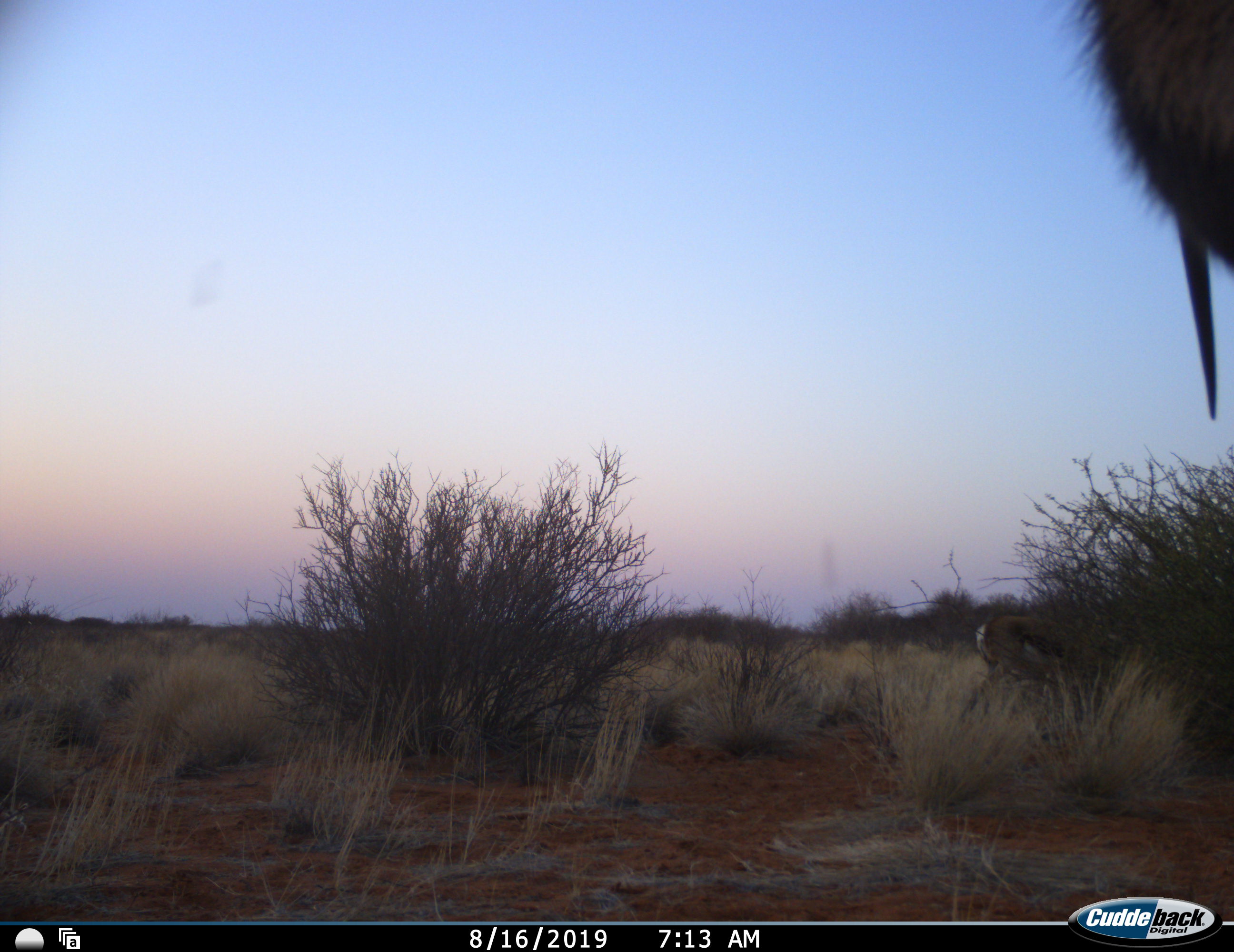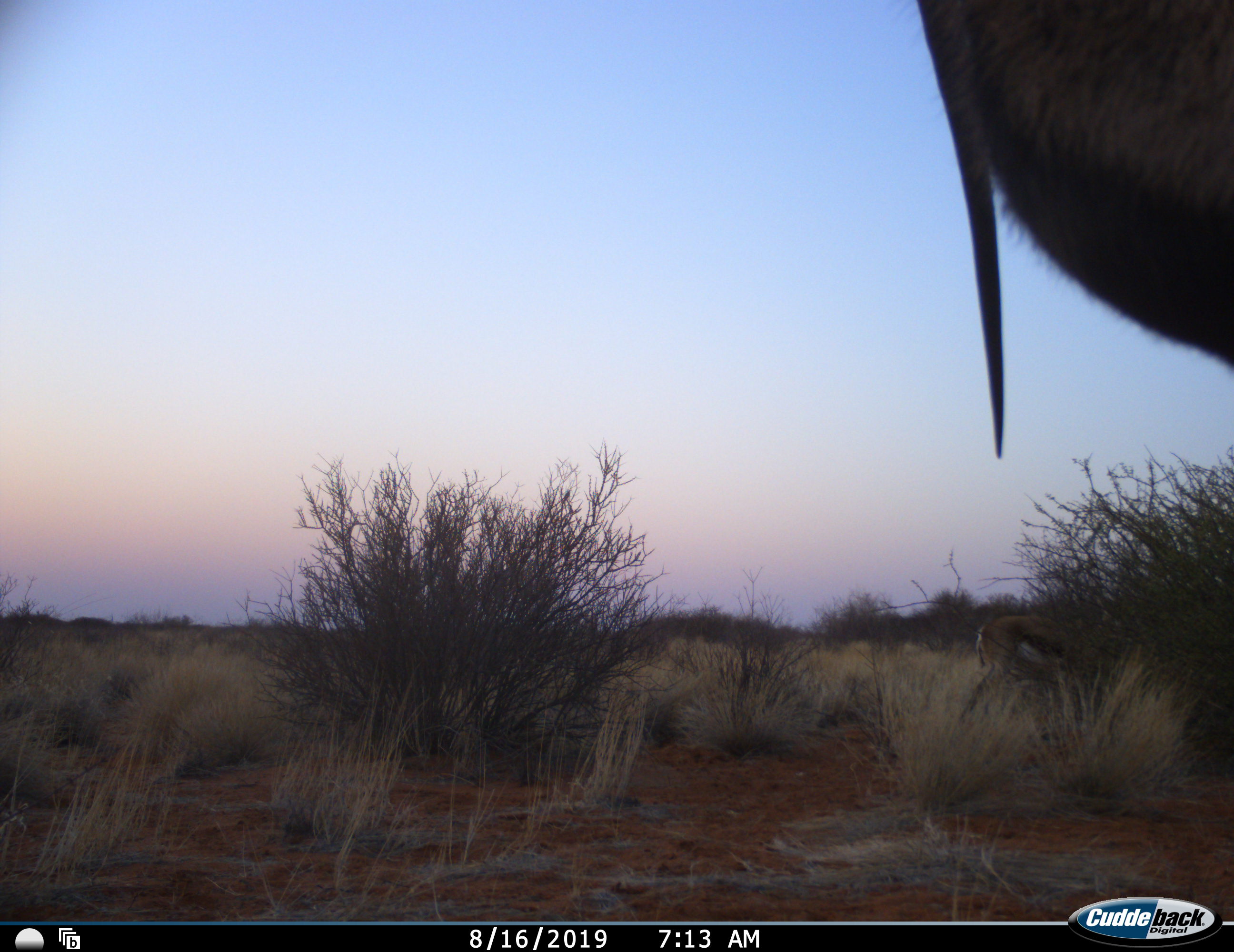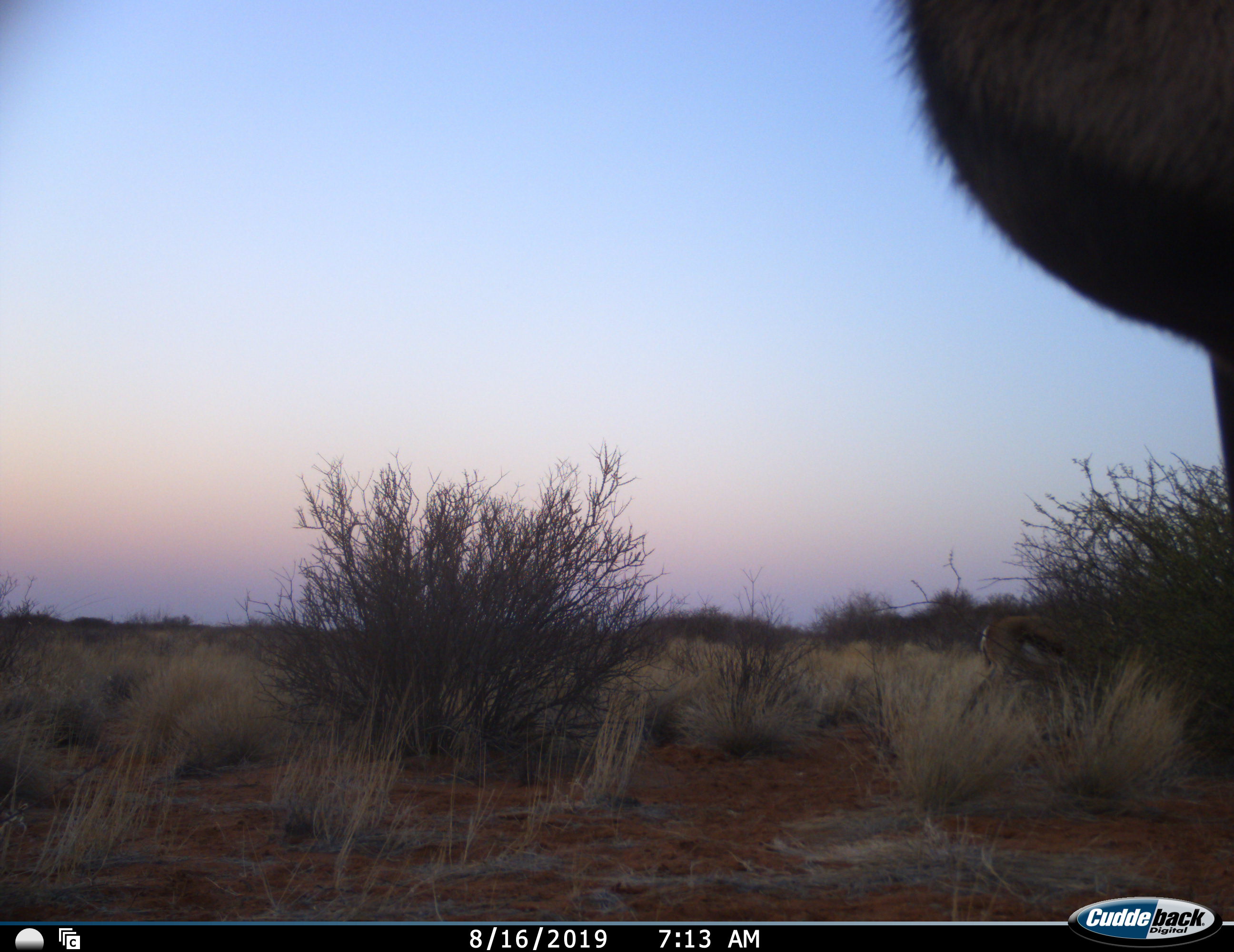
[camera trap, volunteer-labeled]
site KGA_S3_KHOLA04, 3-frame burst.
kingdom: Animalia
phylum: Chordata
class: Mammalia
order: Artiodactyla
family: Bovidae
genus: Antidorcas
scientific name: Antidorcas marsupialis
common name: springbok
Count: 2.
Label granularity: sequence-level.